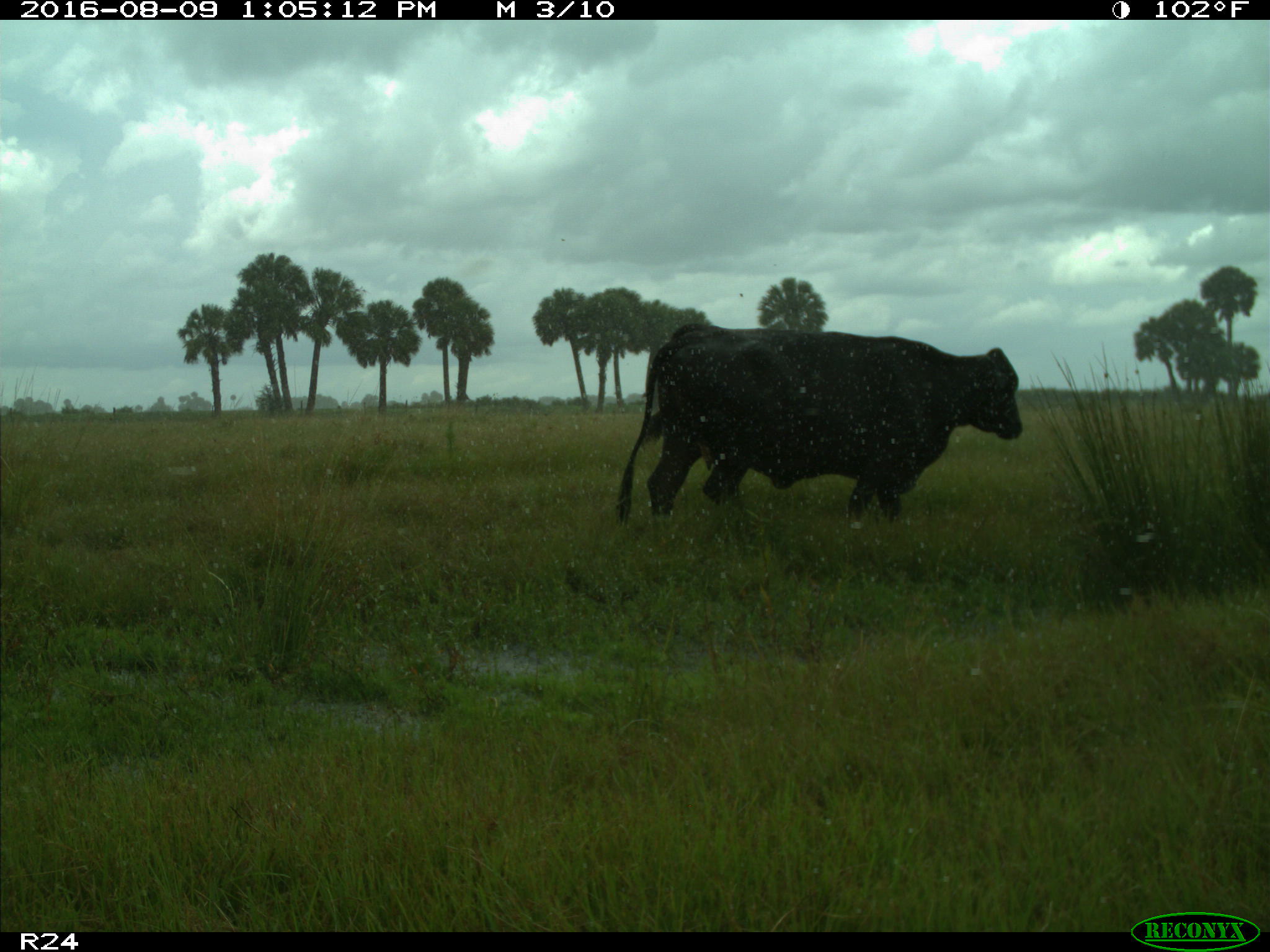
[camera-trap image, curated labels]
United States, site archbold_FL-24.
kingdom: Animalia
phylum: Chordata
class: Mammalia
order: Artiodactyla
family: Bovidae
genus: Bos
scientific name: Bos taurus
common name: domestic cow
Bos taurus (domestic cow).